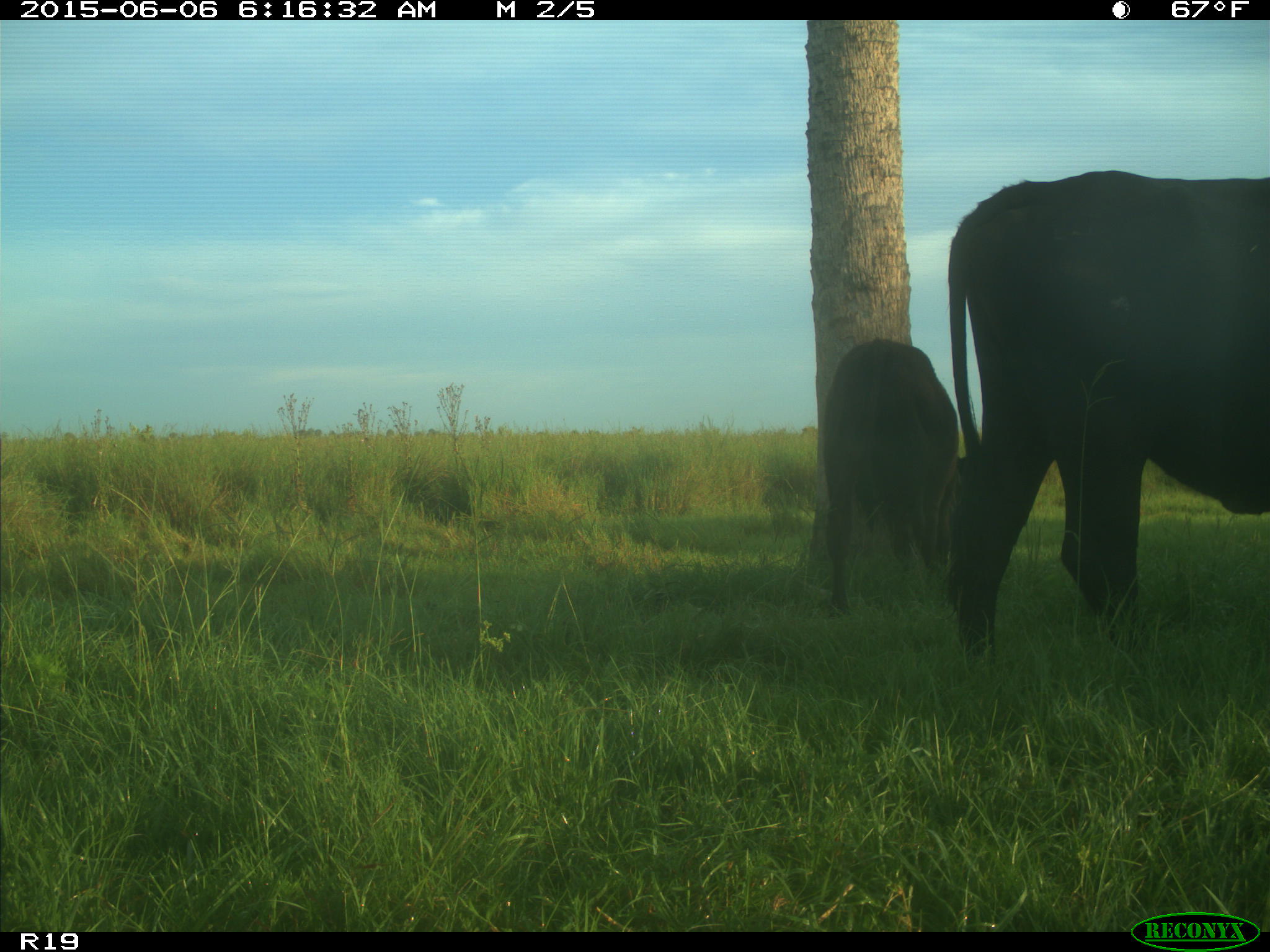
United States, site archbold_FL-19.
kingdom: Animalia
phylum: Chordata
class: Mammalia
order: Artiodactyla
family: Bovidae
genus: Bos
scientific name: Bos taurus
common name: domestic cow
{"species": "Bos taurus (domestic cow)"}